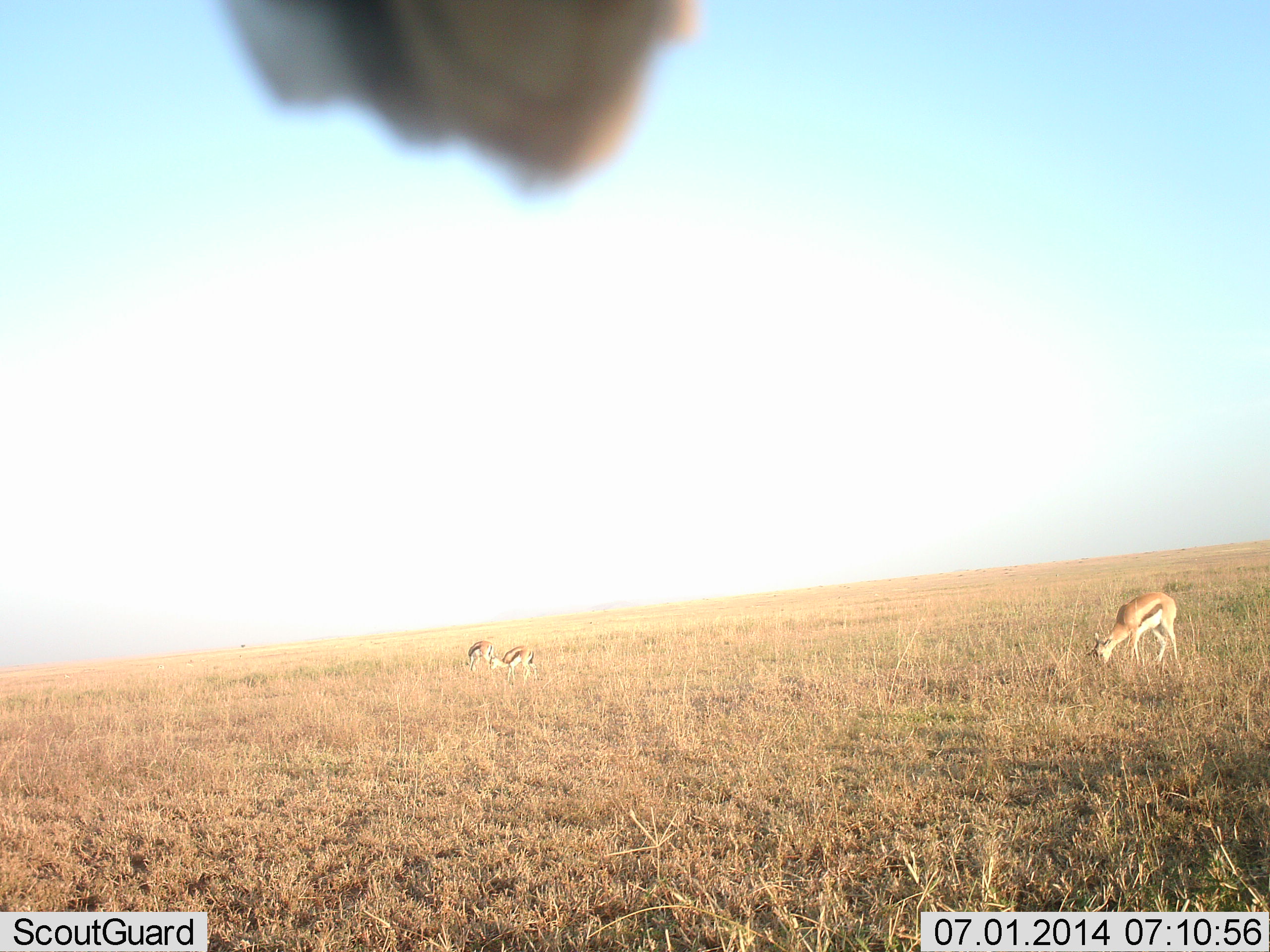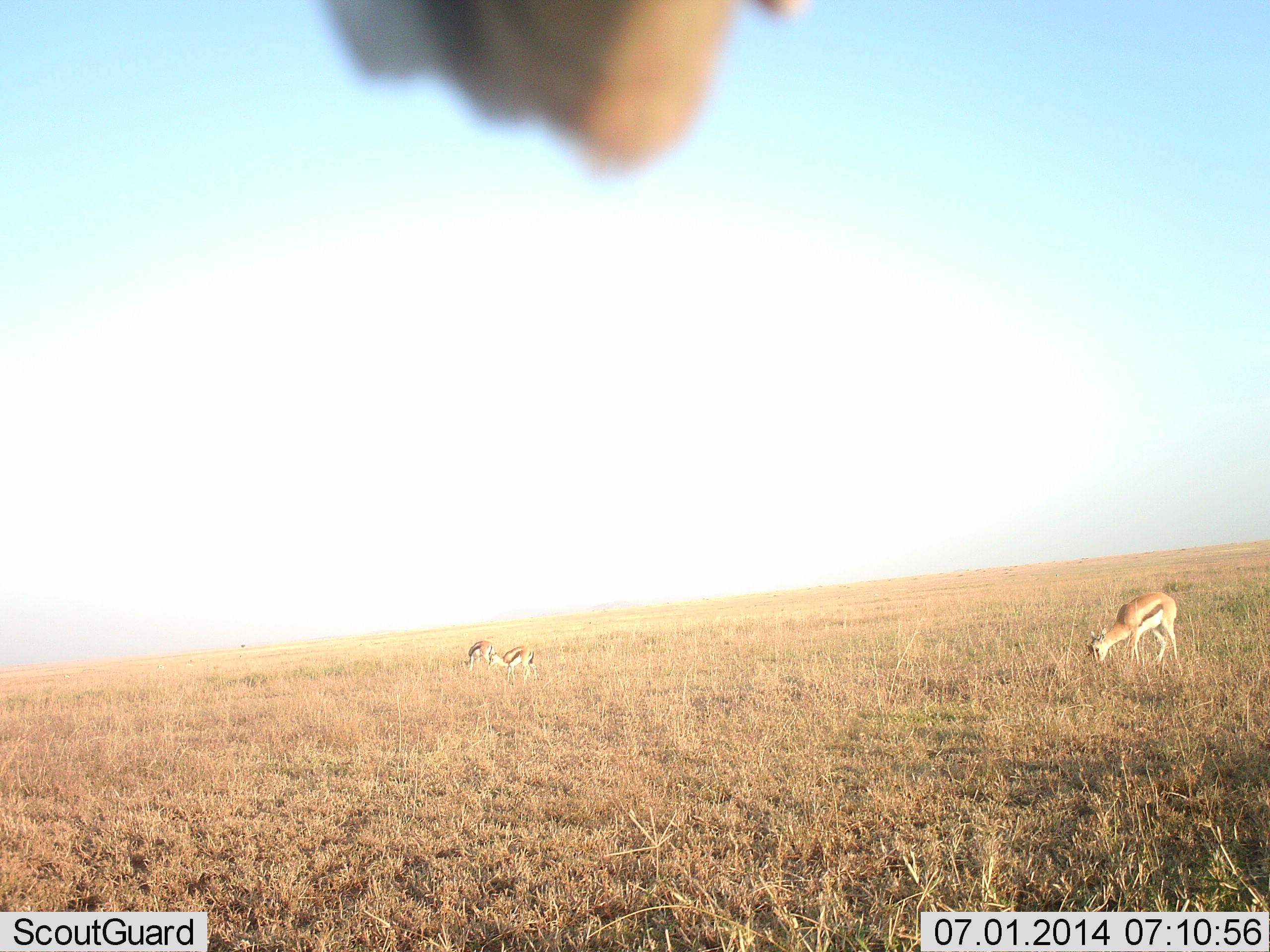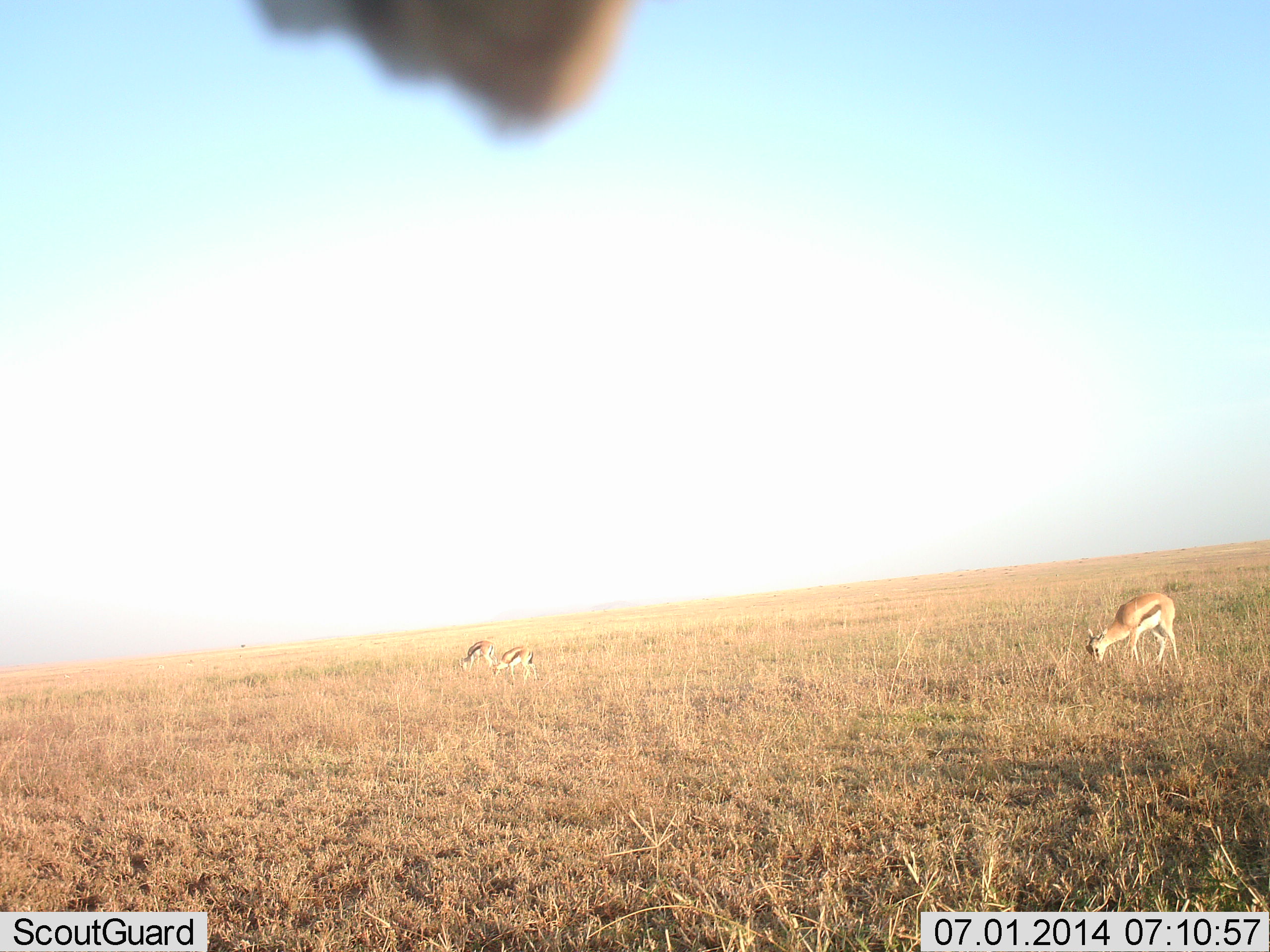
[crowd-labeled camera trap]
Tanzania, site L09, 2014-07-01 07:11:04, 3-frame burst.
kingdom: Animalia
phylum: Chordata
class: Mammalia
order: Artiodactyla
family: Bovidae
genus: Eudorcas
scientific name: Eudorcas thomsonii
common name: thomson's gazelle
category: gazellethomsons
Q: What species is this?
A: Gazellethomsons (thomson's gazelle) (Eudorcas thomsonii).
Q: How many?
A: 3.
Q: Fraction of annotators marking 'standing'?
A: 23%.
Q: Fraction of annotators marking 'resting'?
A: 0%.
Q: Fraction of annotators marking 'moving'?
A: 3%.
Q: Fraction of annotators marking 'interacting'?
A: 6%.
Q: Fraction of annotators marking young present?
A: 0%.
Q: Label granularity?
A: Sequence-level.